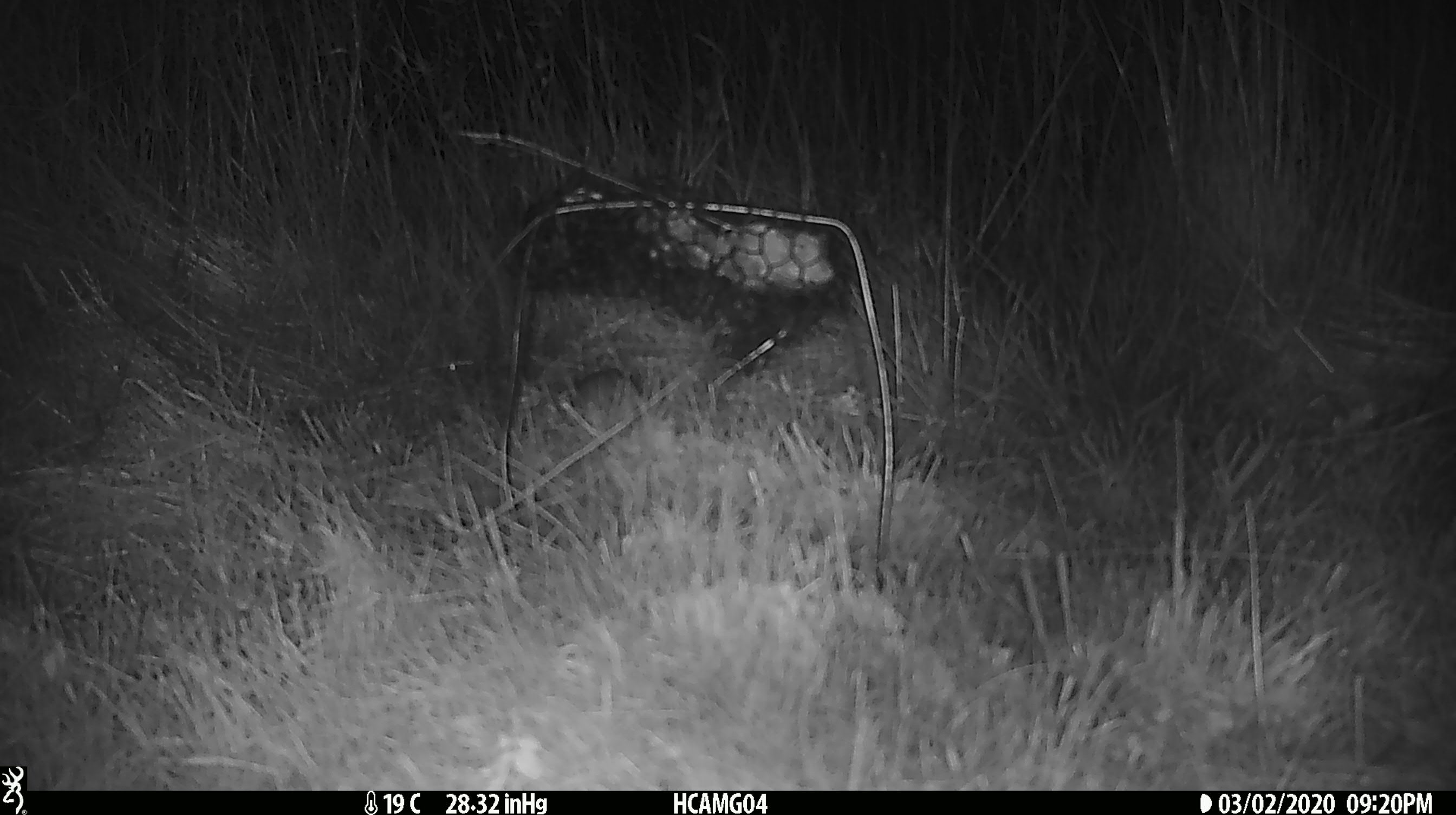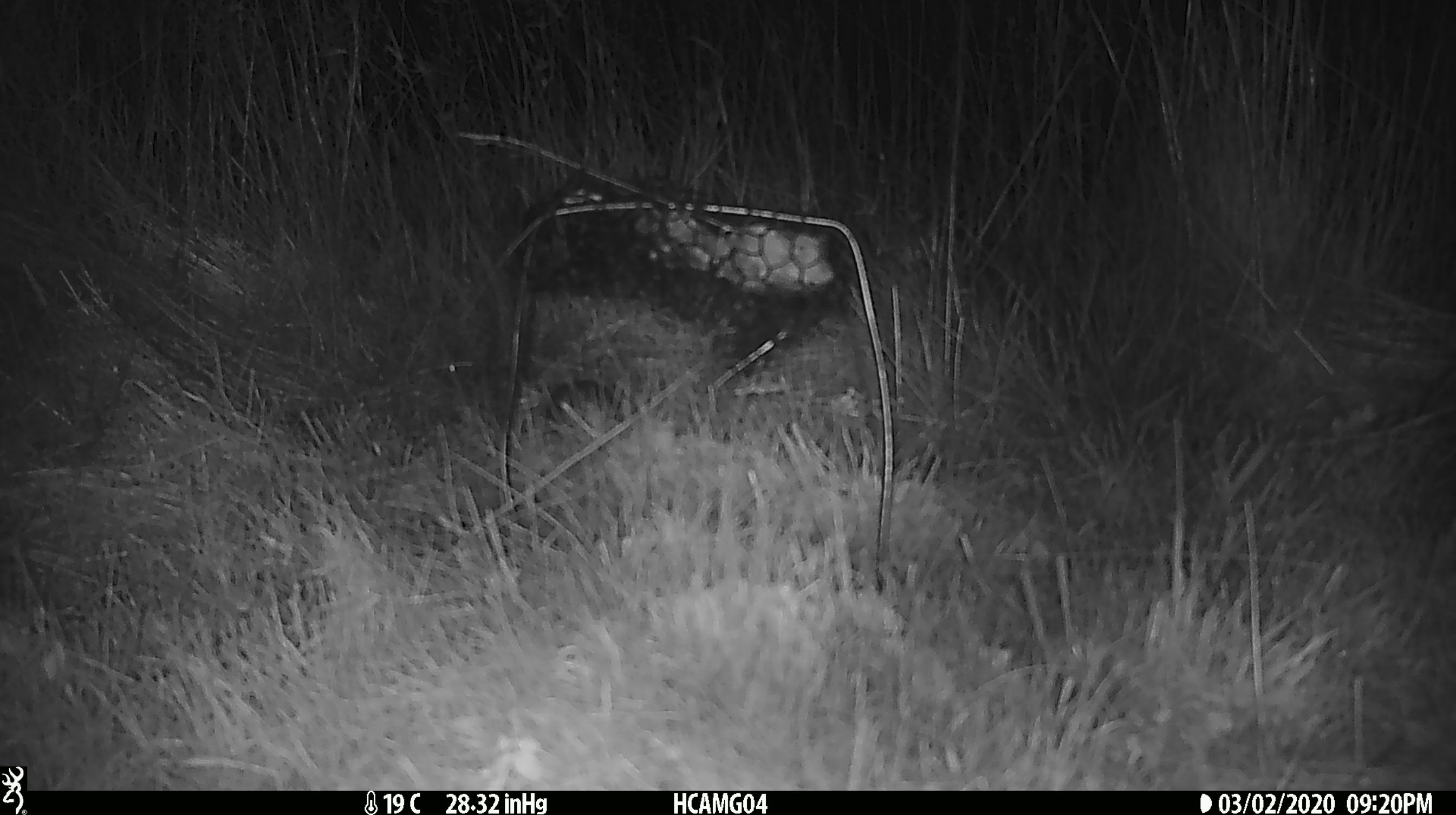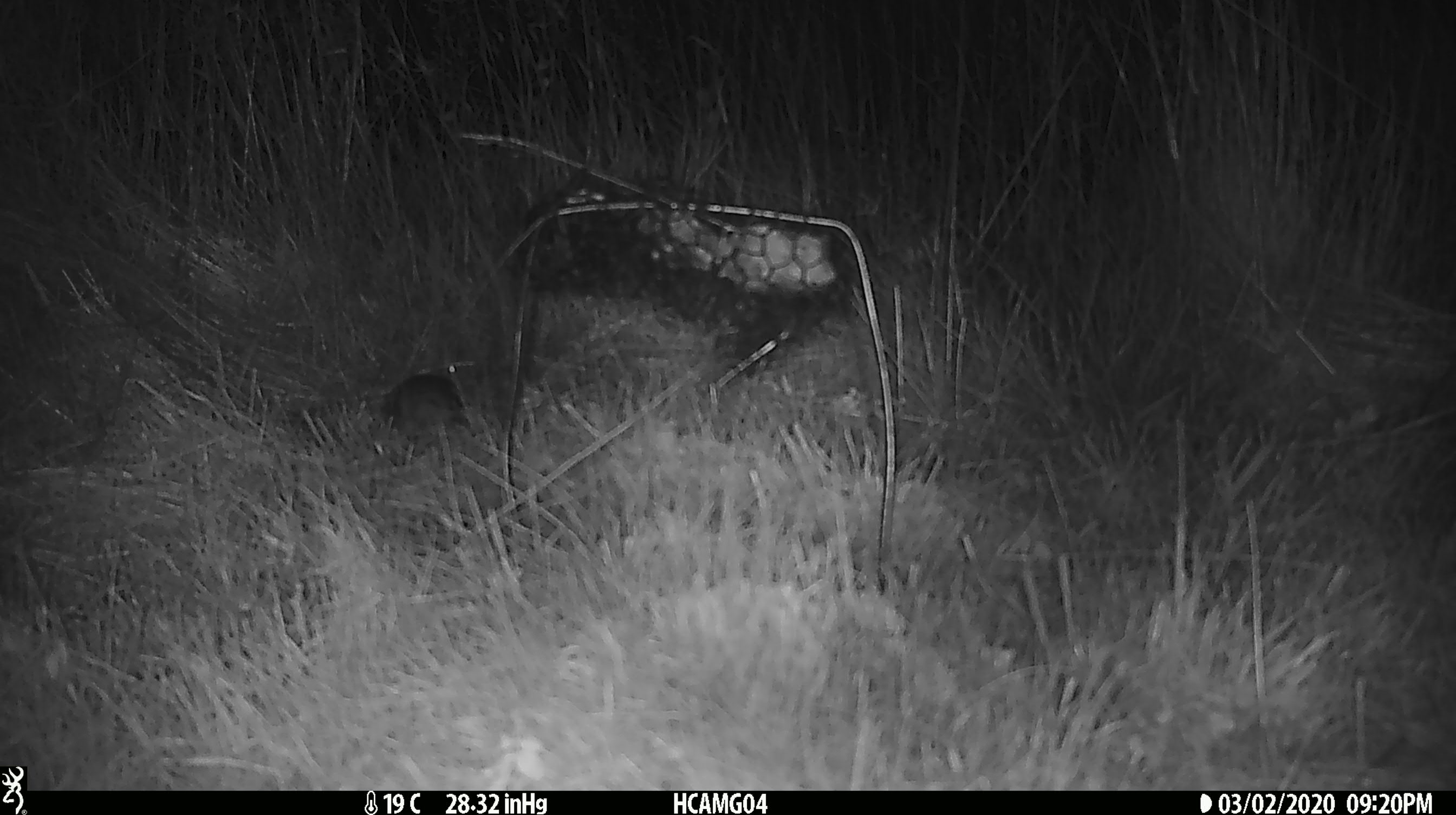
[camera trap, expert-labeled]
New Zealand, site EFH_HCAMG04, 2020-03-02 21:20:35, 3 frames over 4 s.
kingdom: Animalia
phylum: Chordata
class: Mammalia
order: Rodentia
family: Muridae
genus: Mus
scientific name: Mus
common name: mouse